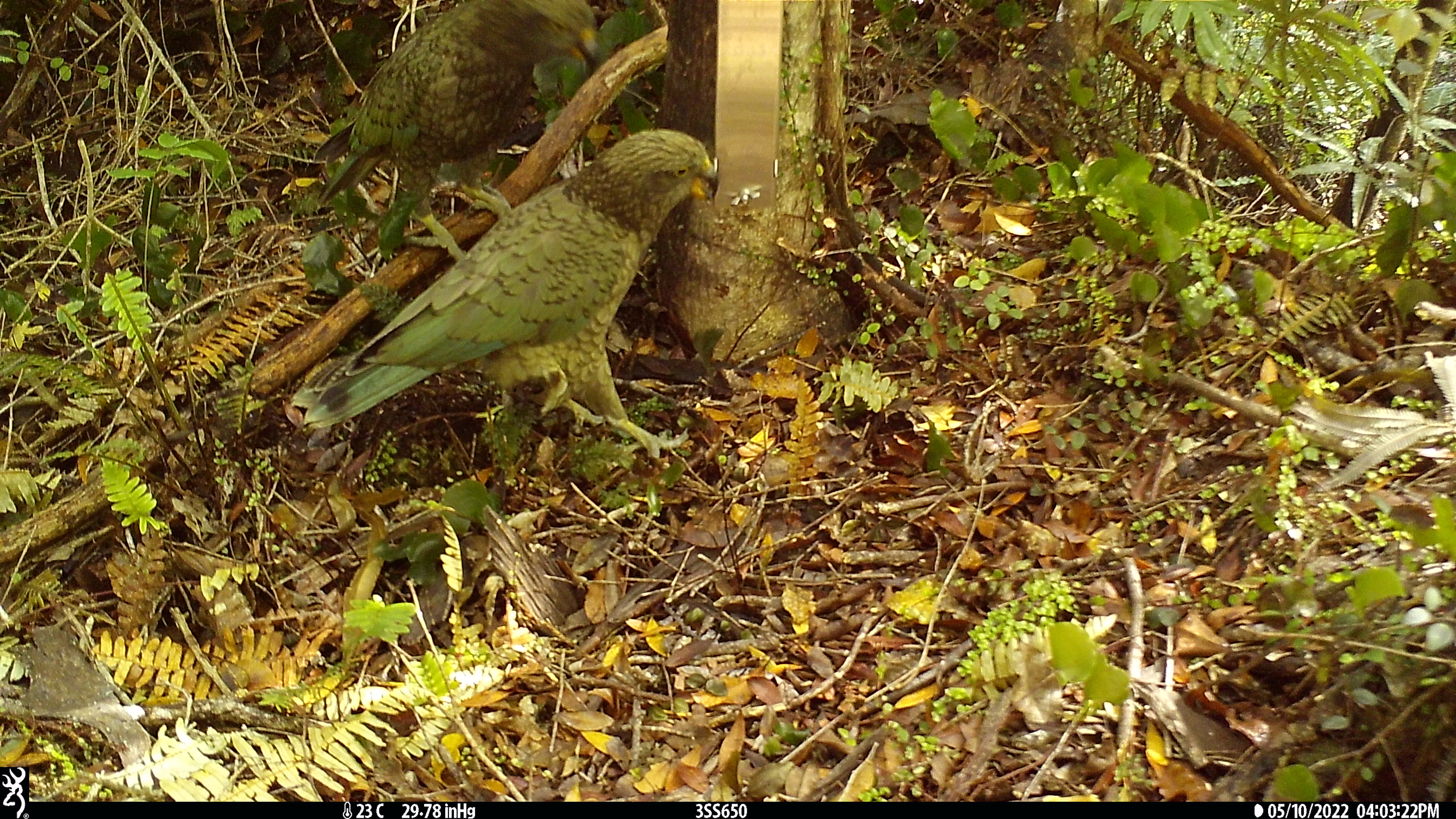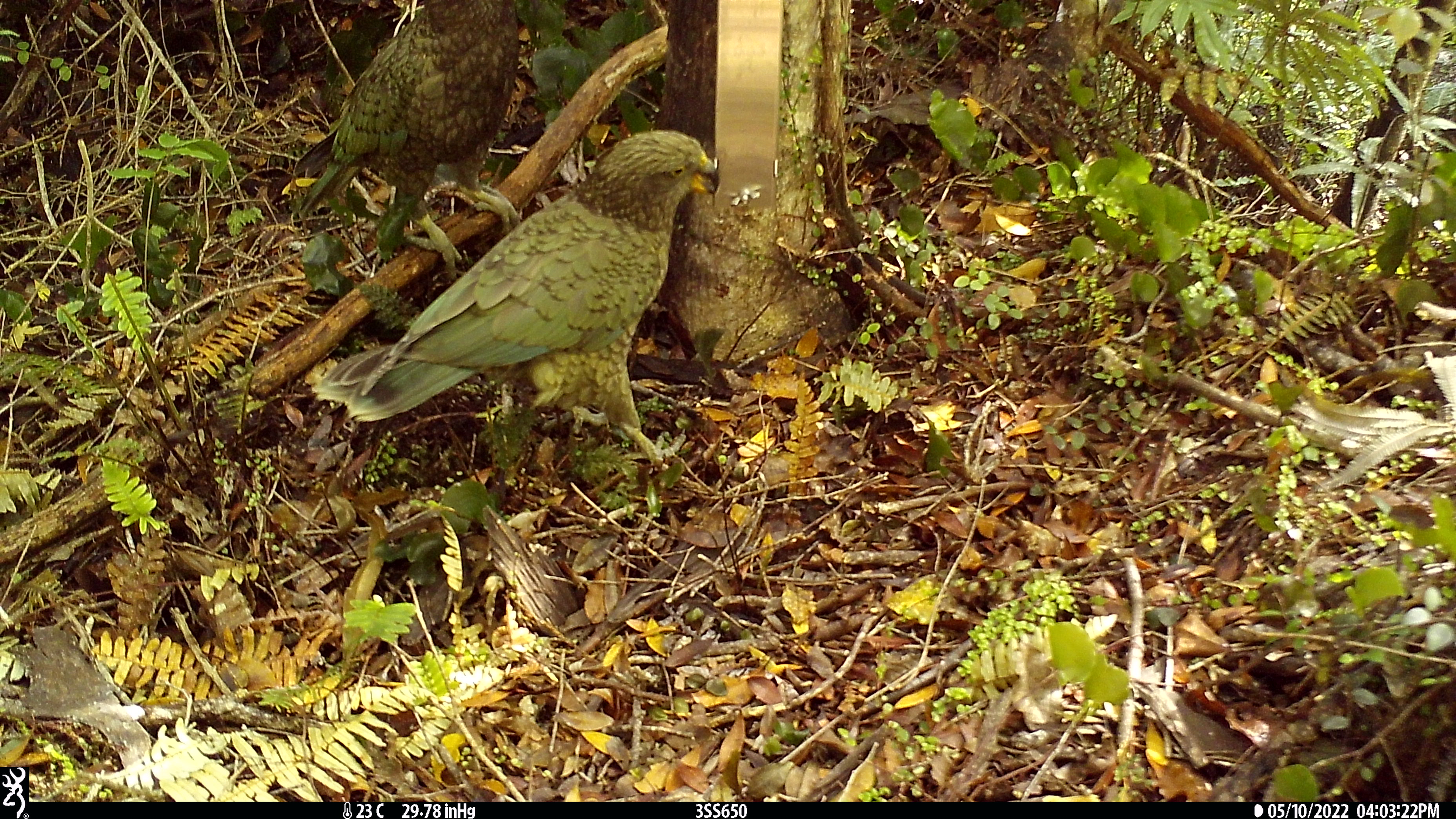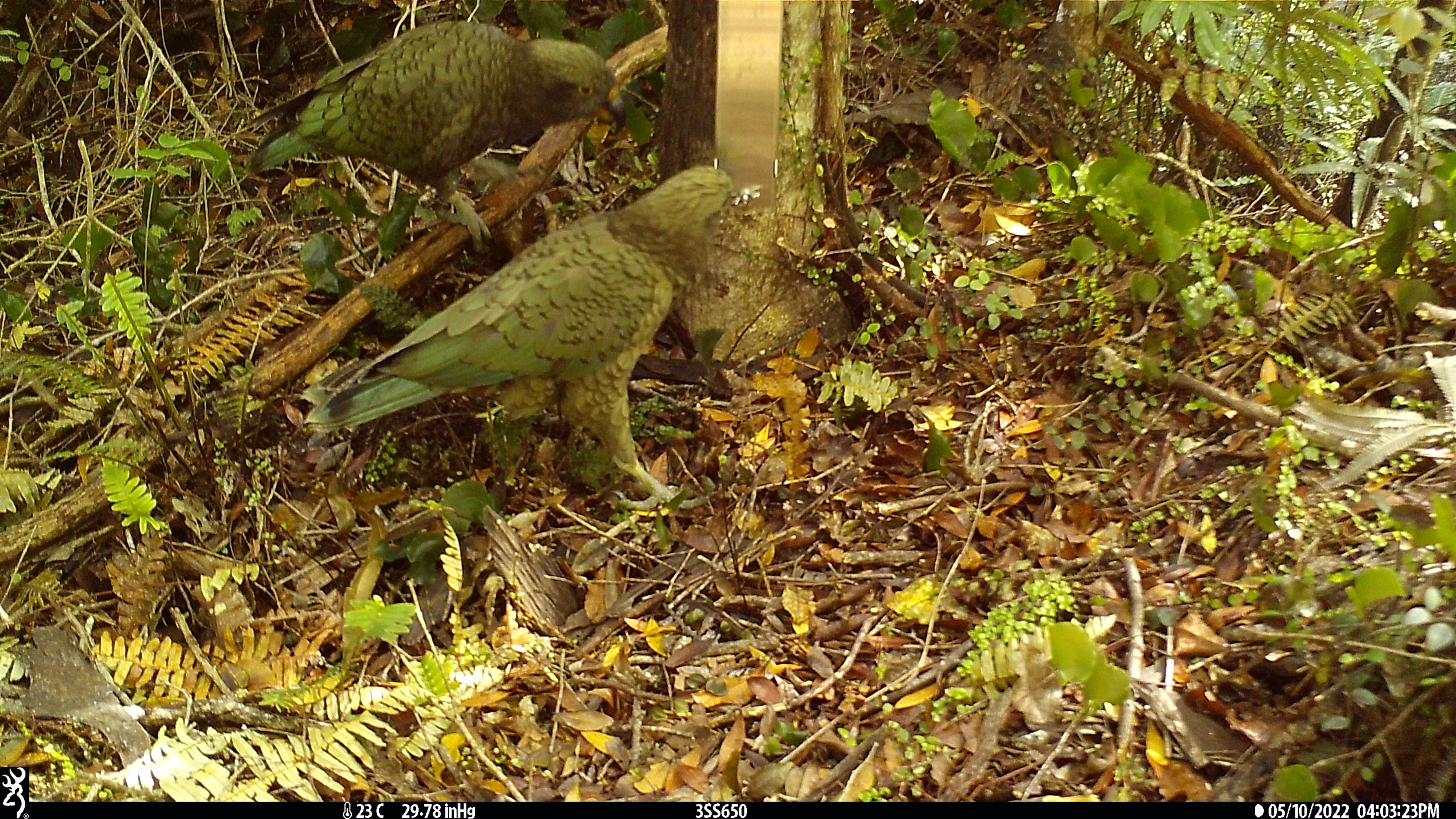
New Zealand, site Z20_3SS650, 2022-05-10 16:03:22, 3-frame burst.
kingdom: Animalia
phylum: Chordata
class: Aves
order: Psittaciformes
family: Strigopidae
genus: Nestor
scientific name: Nestor notabilis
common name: kea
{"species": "kea (Nestor notabilis)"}